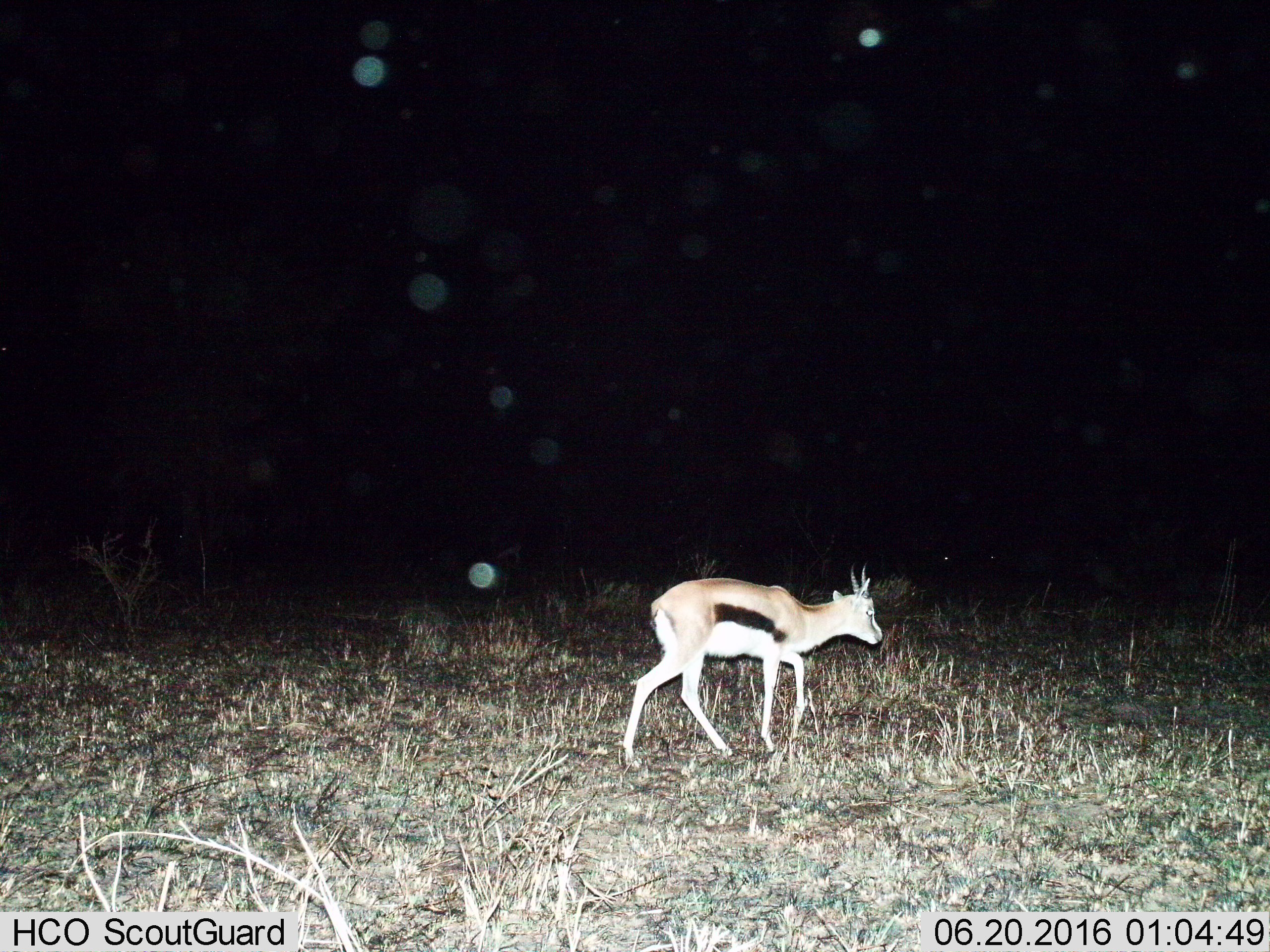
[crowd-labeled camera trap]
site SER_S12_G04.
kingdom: Animalia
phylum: Chordata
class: Mammalia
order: Artiodactyla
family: Bovidae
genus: Eudorcas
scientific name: Eudorcas thomsonii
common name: thomson's gazelle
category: gazellethomsons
Gazellethomsons (thomson's gazelle) (Eudorcas thomsonii), count 1. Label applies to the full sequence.